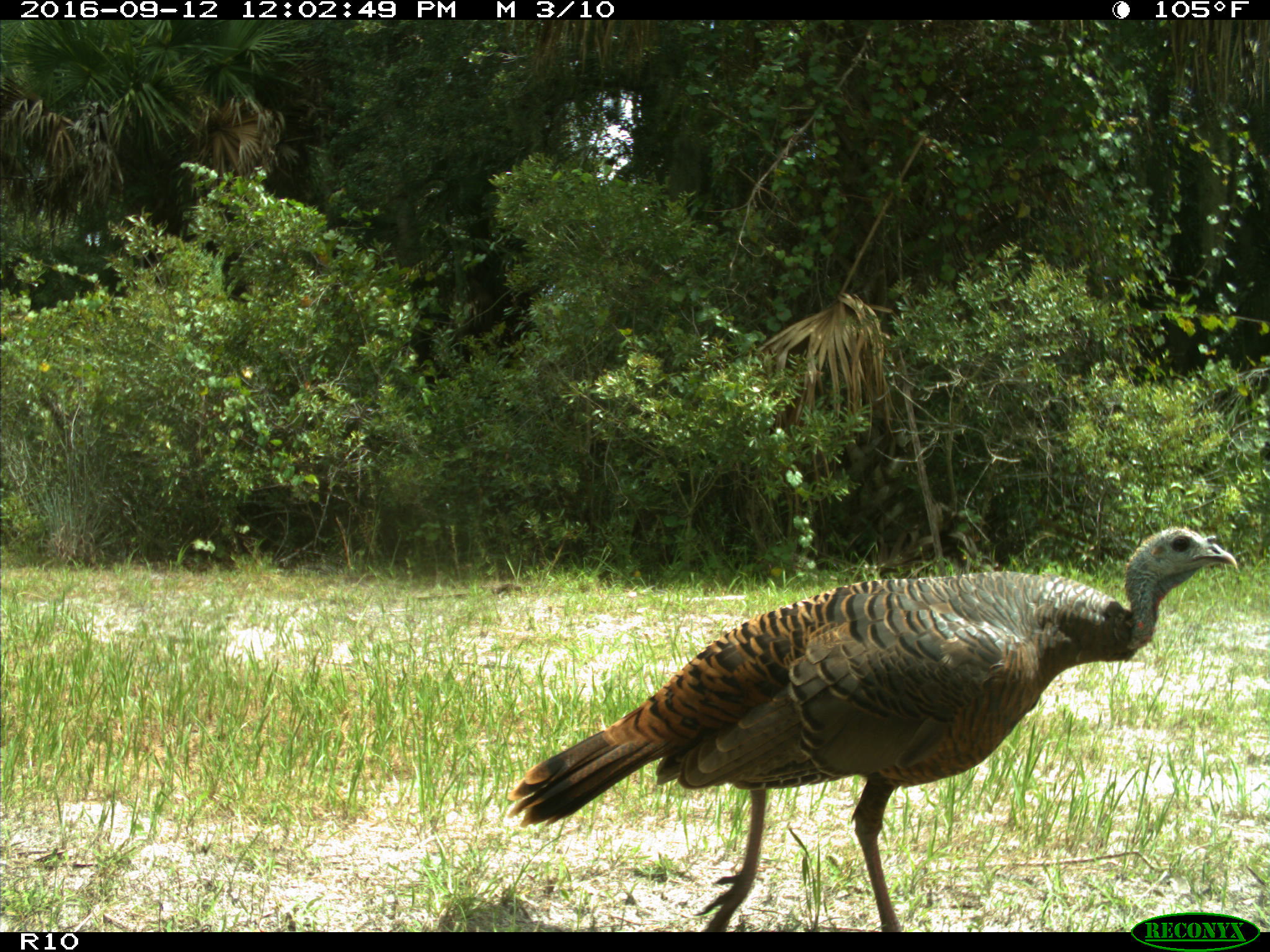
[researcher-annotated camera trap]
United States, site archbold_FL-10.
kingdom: Animalia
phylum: Chordata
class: Aves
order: Galliformes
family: Phasianidae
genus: Meleagris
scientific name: Meleagris gallopavo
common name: wild turkey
Meleagris gallopavo (wild turkey).